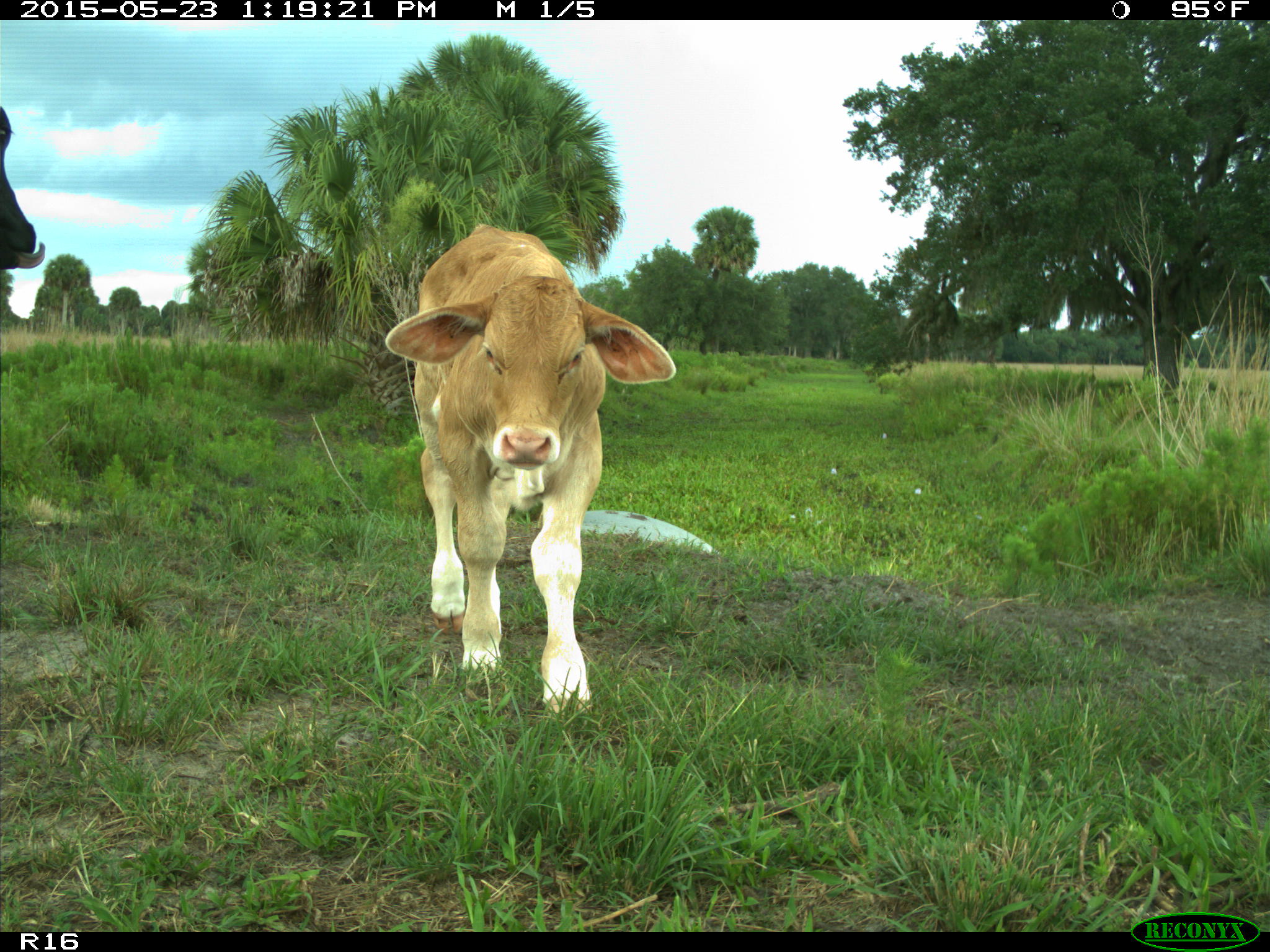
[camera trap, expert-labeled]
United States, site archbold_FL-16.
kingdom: Animalia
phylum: Chordata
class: Mammalia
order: Artiodactyla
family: Bovidae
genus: Bos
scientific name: Bos taurus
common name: domestic cow